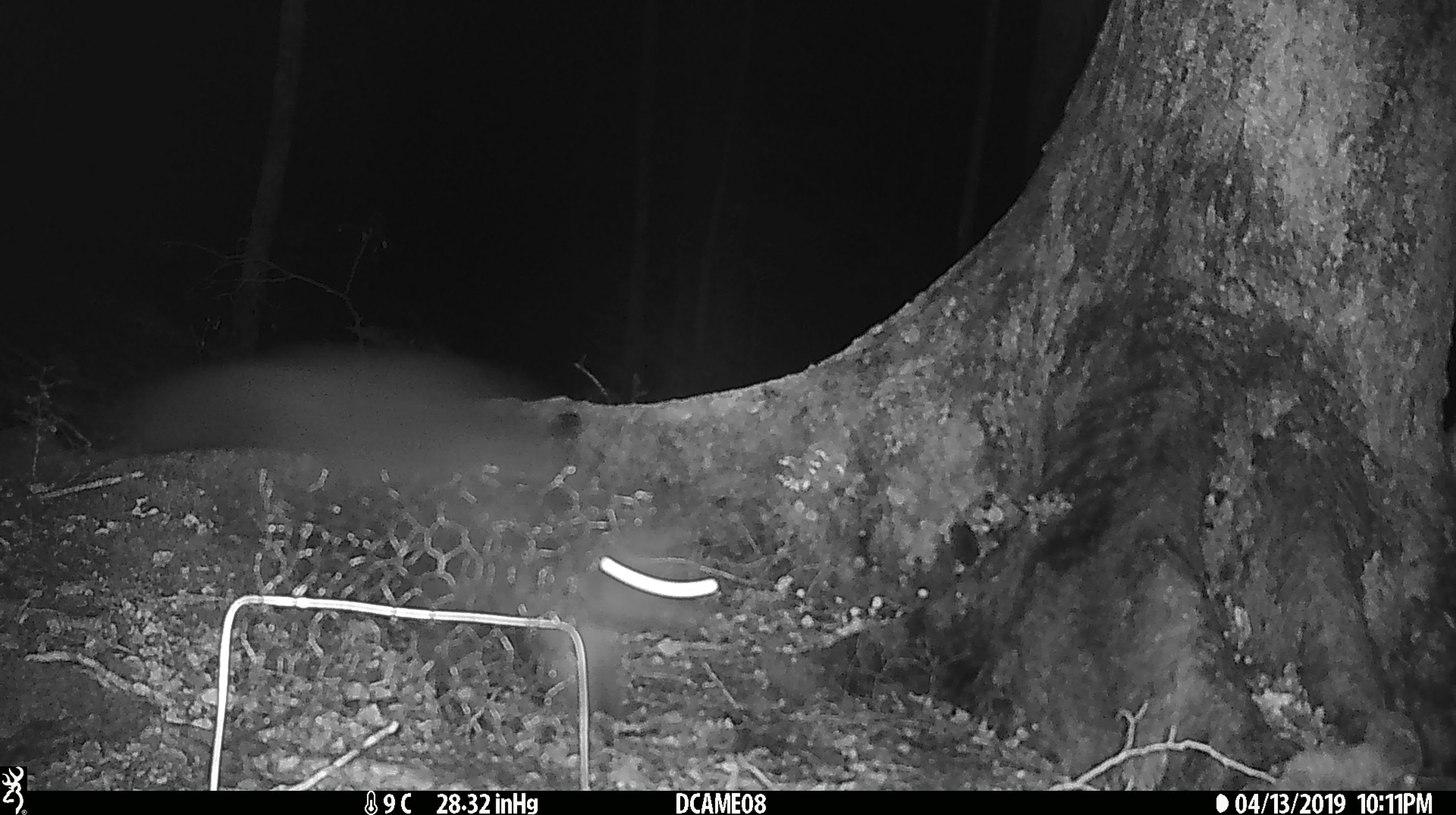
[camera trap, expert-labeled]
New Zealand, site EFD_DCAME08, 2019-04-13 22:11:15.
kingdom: Animalia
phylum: Chordata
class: Mammalia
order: Diprotodontia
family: Phalangeridae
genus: Trichosurus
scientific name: Trichosurus vulpecula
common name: common brushtail possum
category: possum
Possum (common brushtail possum) (Trichosurus vulpecula).